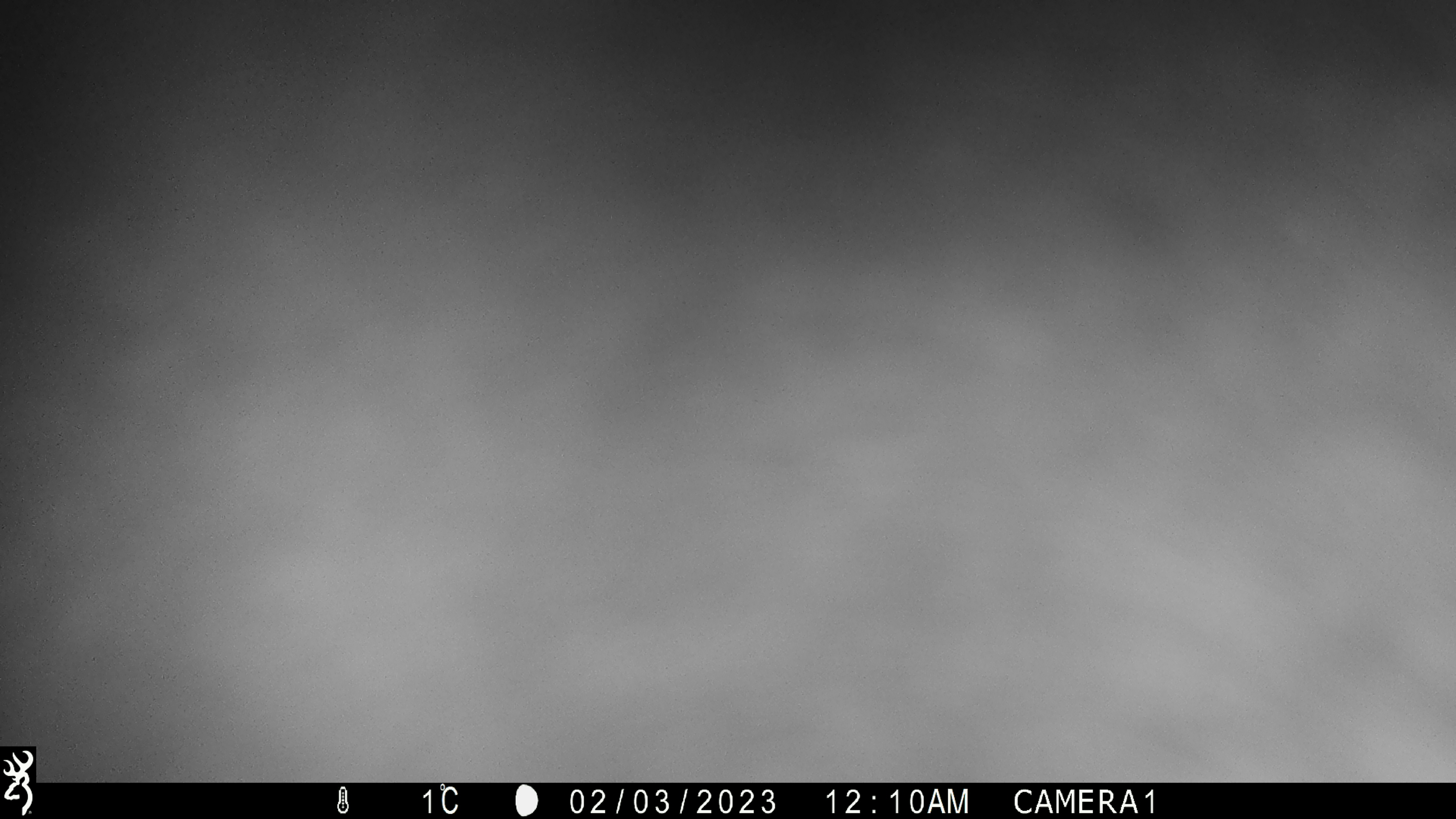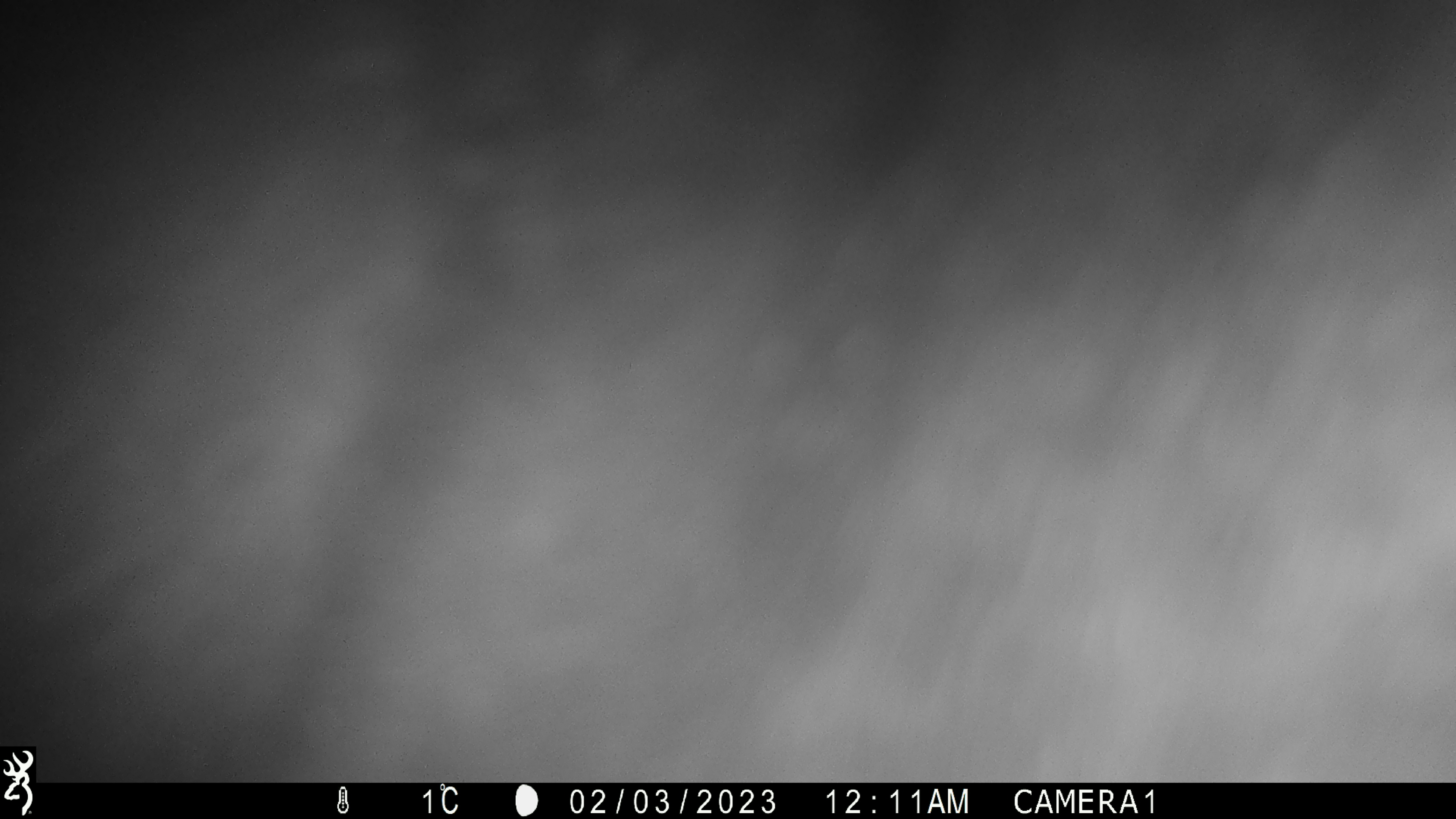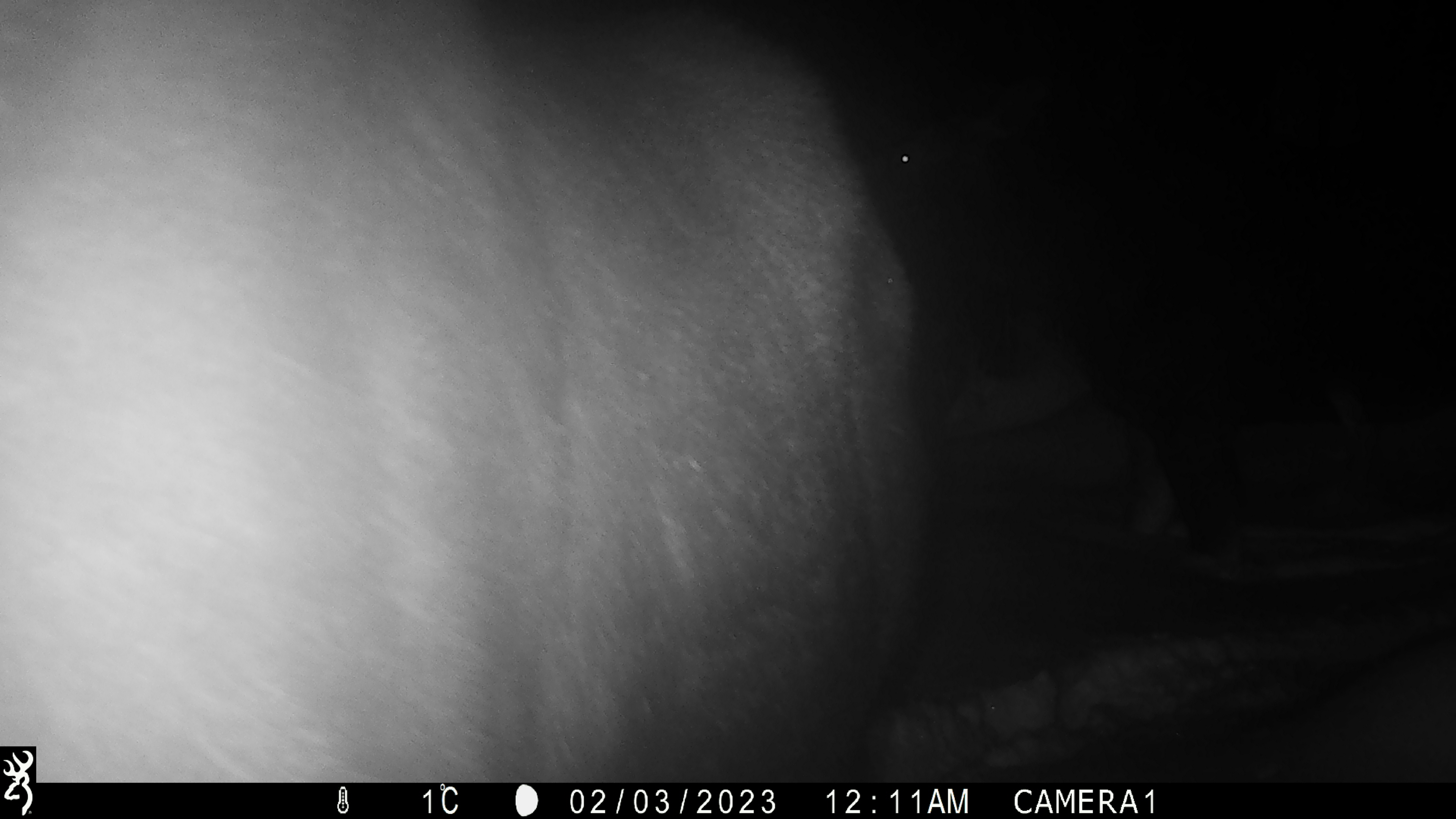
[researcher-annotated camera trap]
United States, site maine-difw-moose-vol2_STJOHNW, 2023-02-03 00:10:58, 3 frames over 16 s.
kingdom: Animalia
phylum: Chordata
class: Mammalia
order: Artiodactyla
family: Cervidae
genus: Alces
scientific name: Alces alces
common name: moose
Moose (Alces alces).